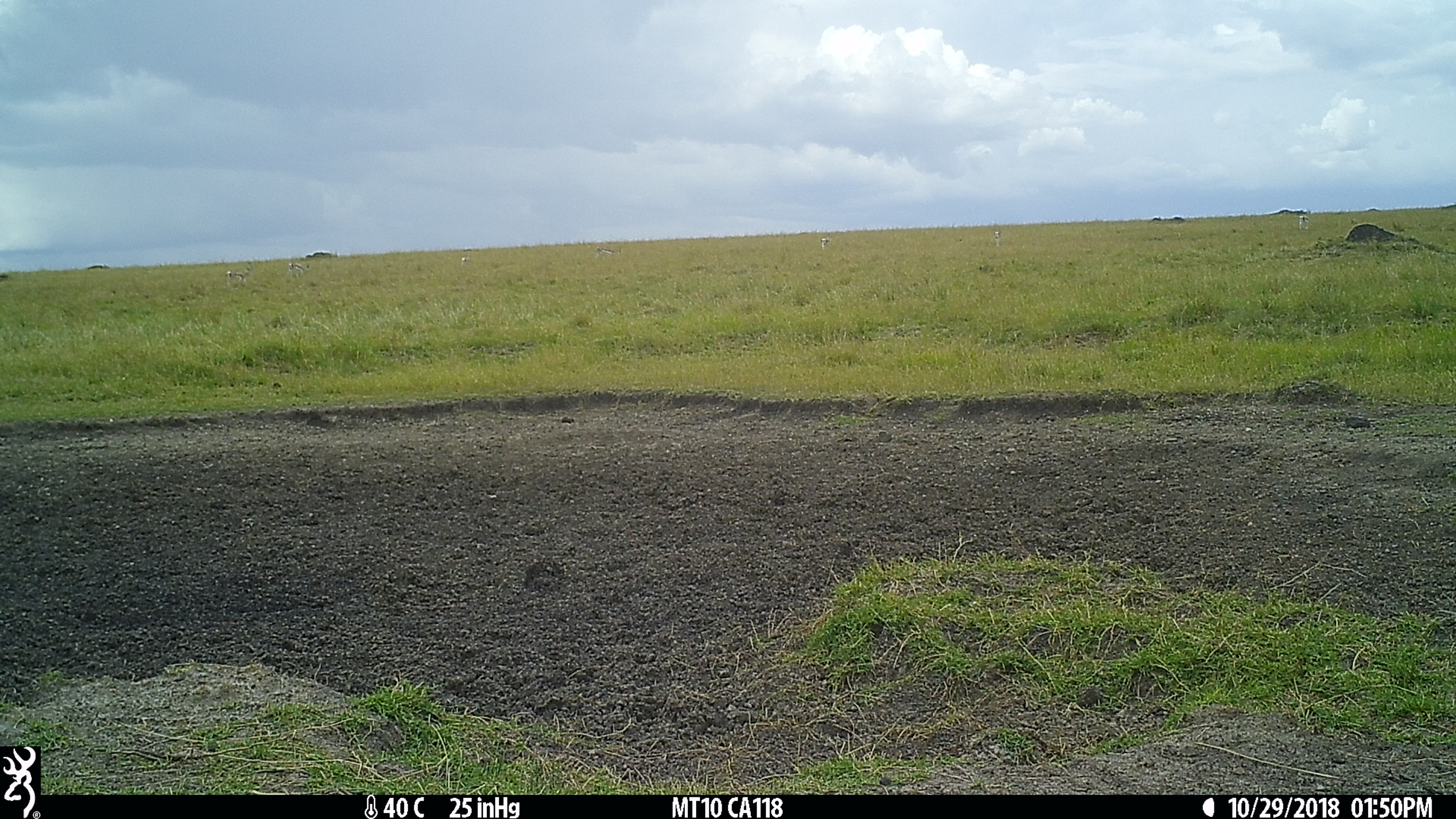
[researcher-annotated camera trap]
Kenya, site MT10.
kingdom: Animalia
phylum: Chordata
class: Mammalia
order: Artiodactyla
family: Bovidae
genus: Nanger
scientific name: Nanger granti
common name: grant's gazelle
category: gazelle grants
Gazelle grants (grant's gazelle) (Nanger granti).